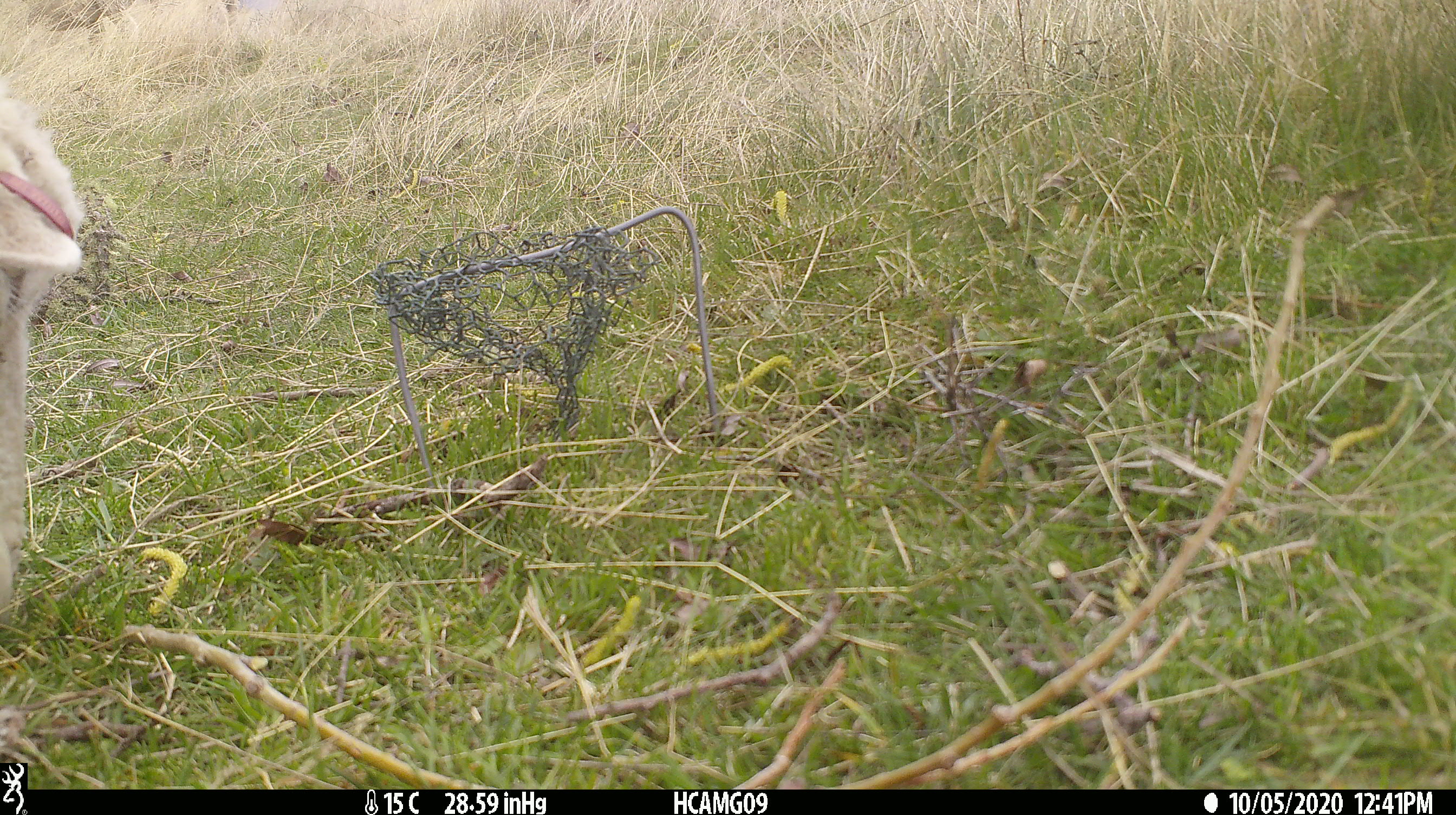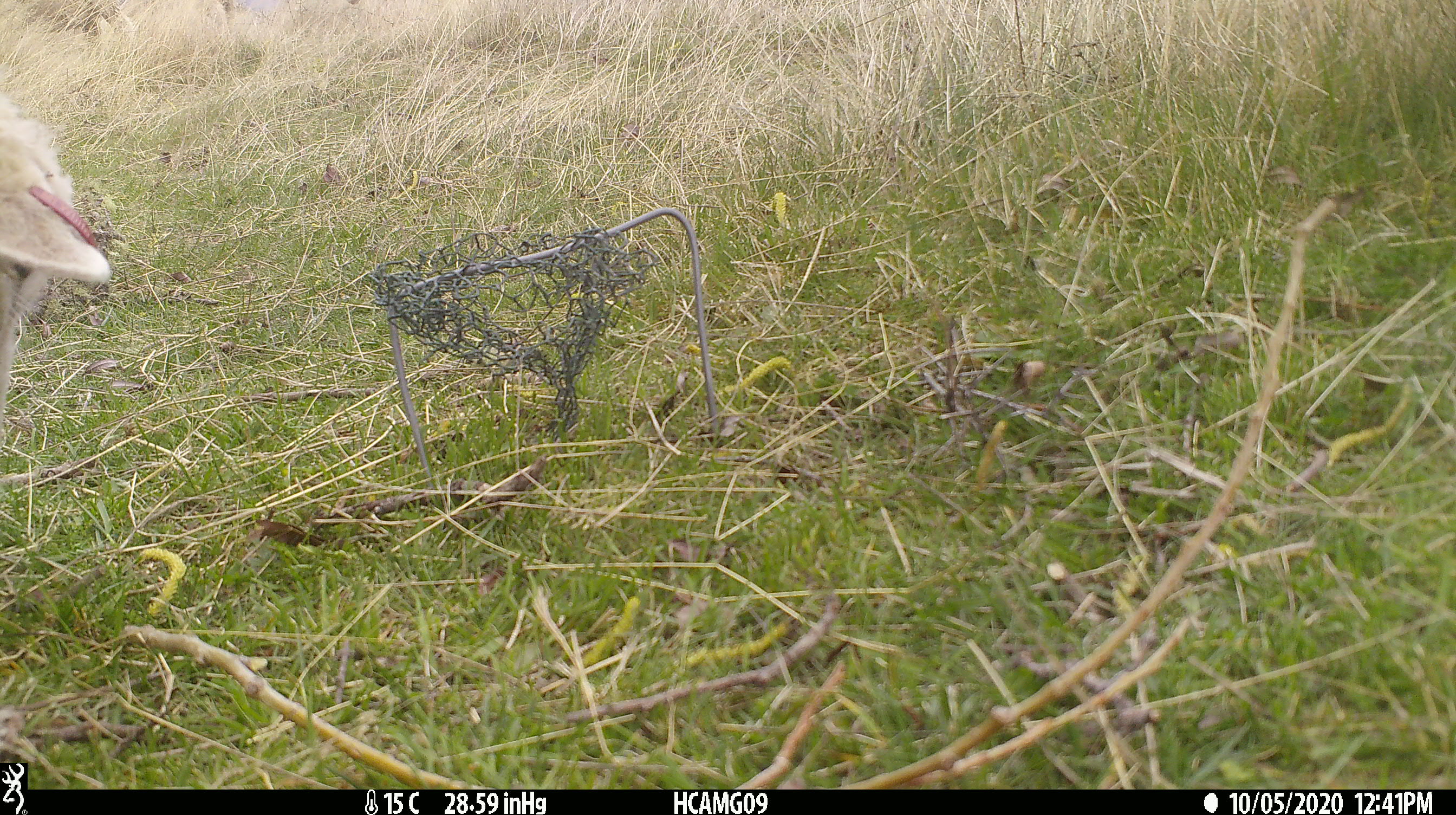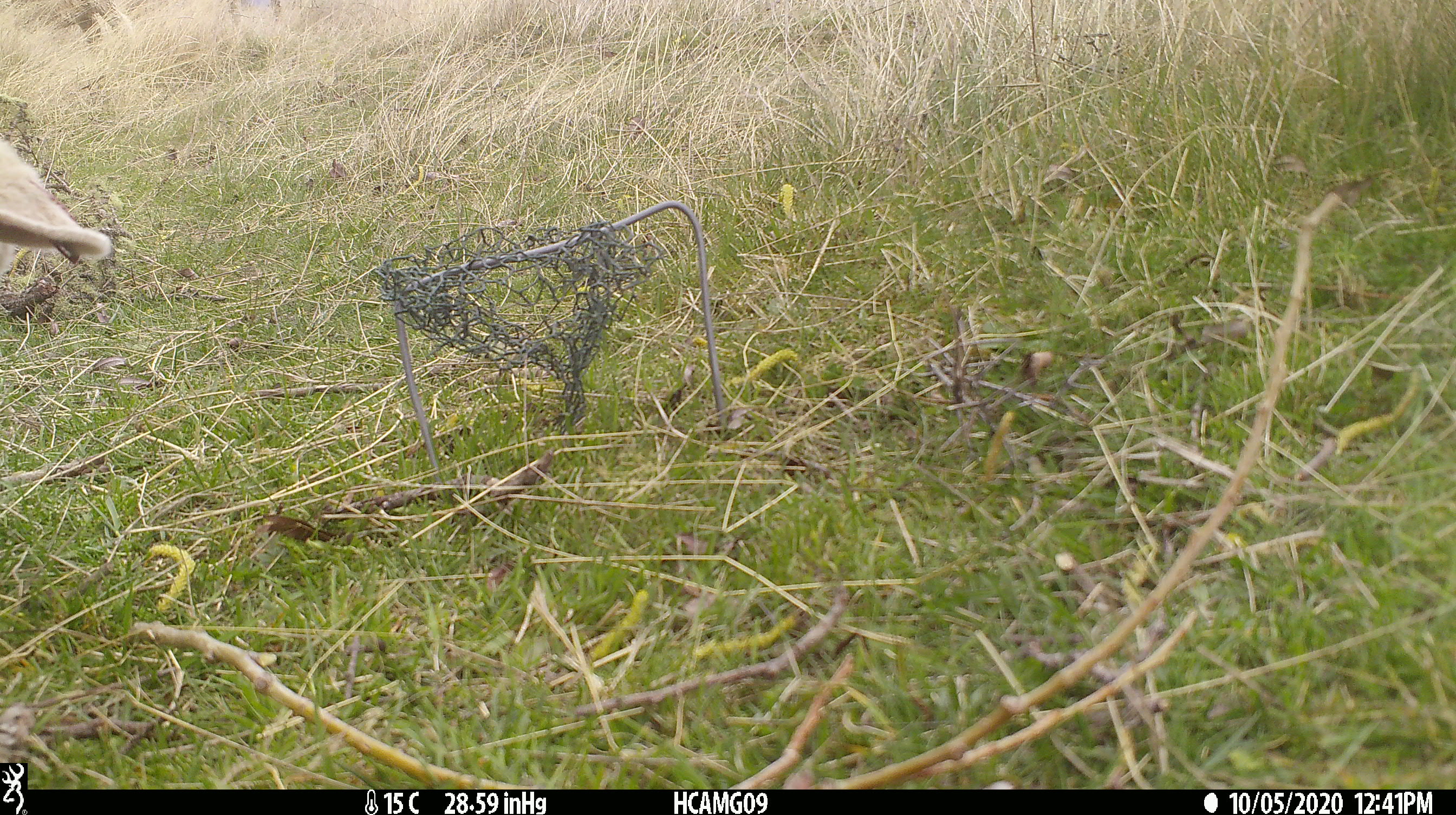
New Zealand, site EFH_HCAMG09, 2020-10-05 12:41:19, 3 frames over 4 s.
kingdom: Animalia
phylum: Chordata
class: Mammalia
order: Artiodactyla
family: Bovidae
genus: Ovis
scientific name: Ovis aries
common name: domestic sheep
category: sheep